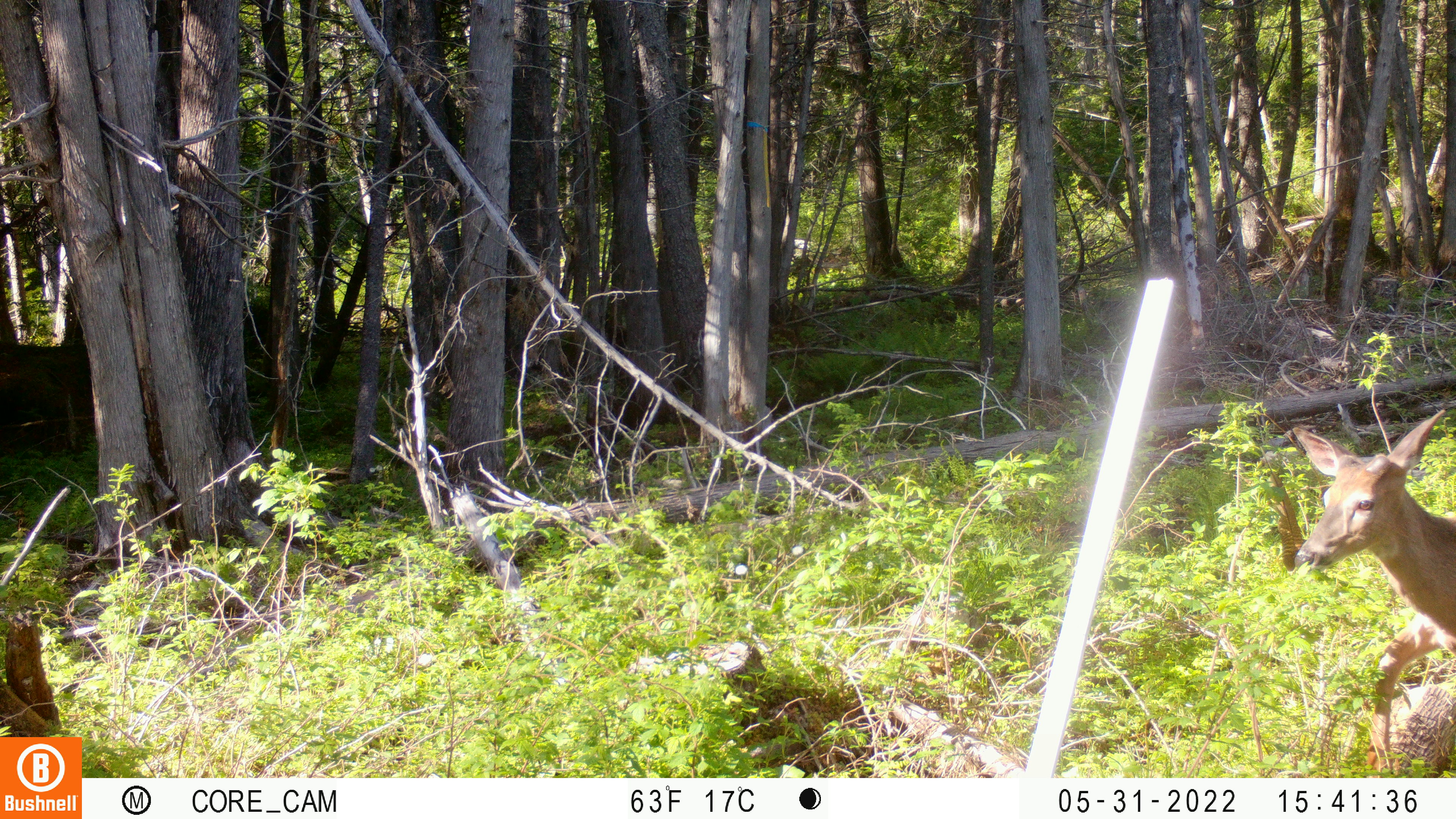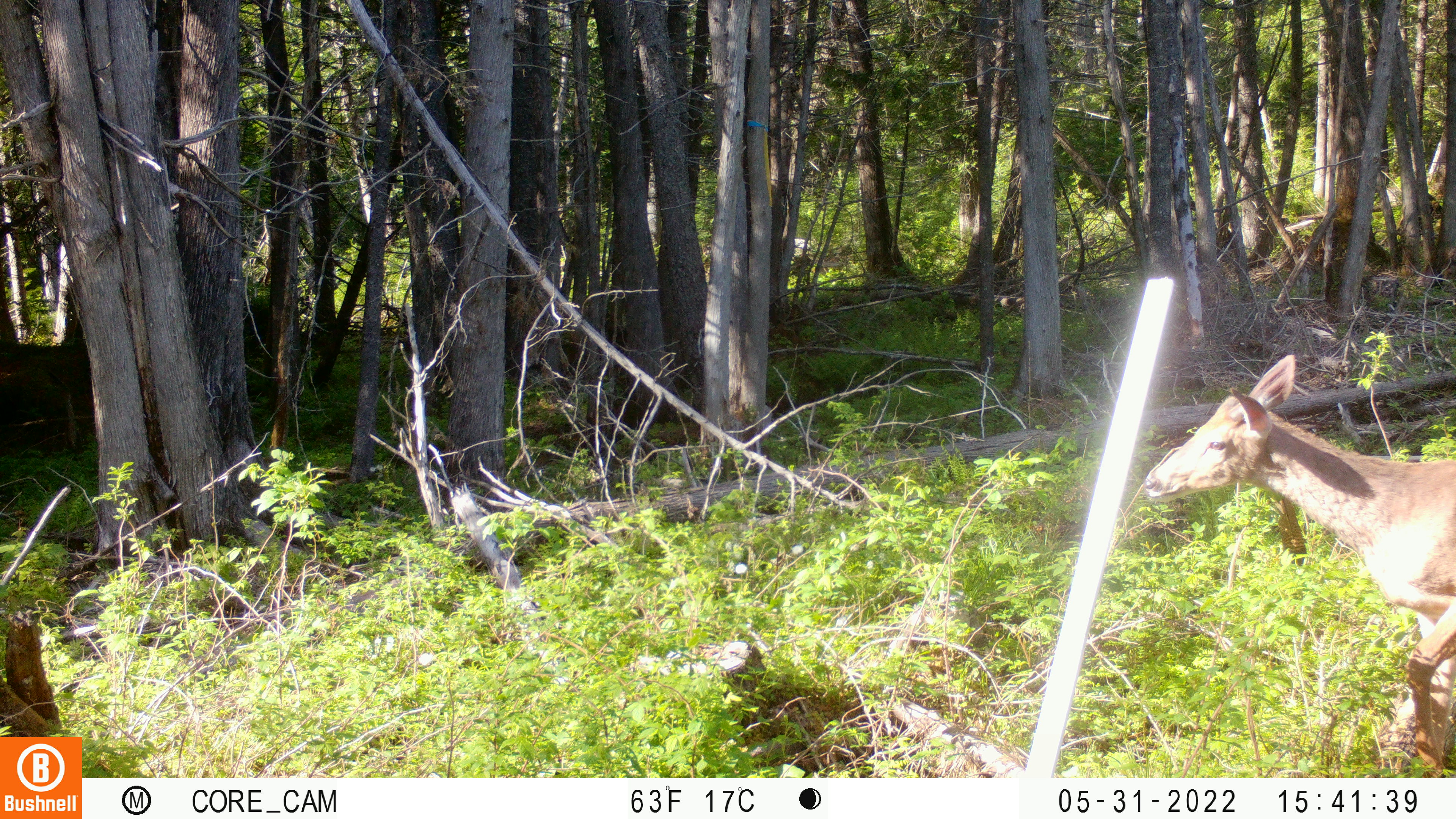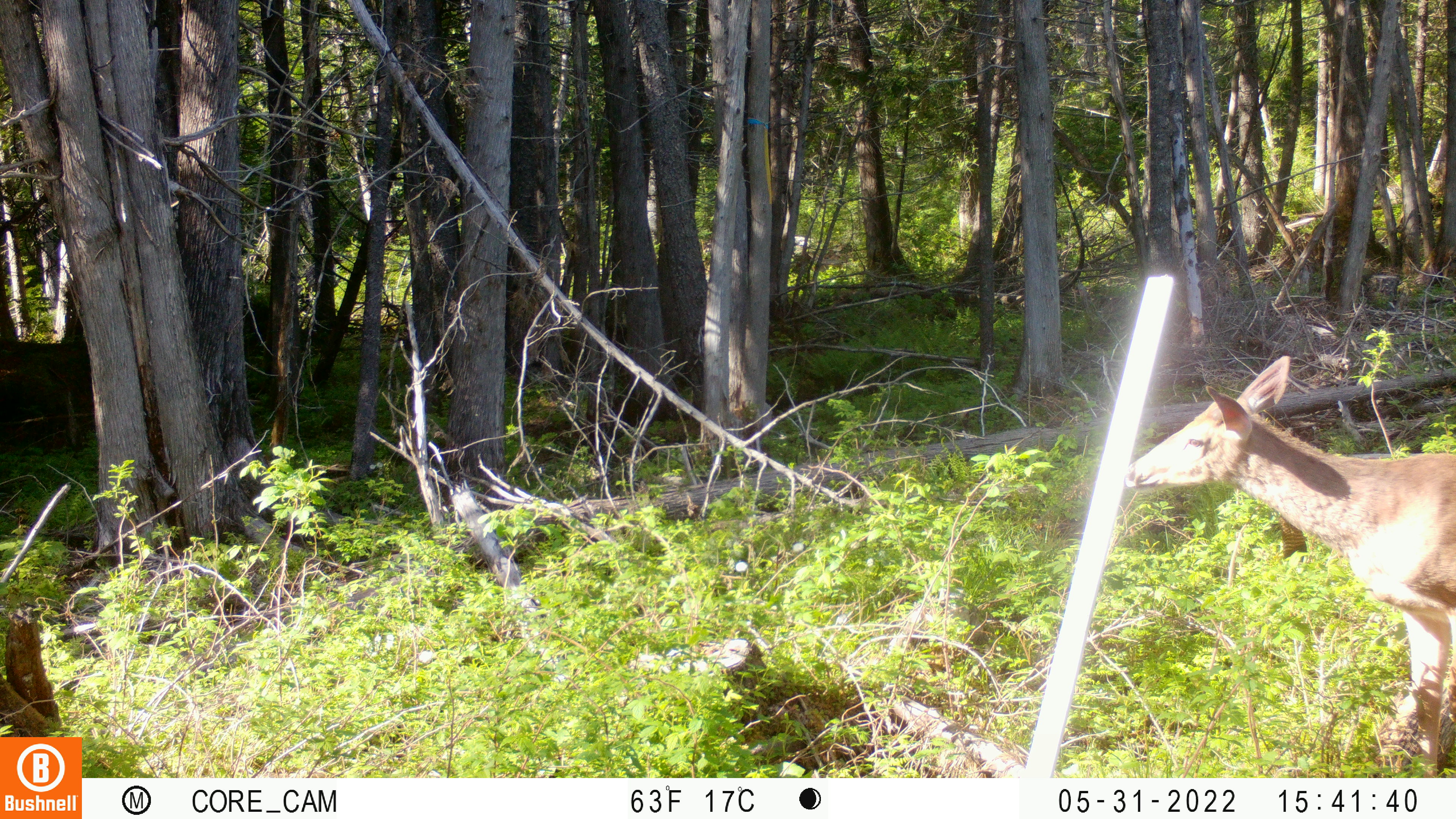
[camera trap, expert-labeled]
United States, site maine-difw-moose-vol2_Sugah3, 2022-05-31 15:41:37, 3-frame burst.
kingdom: Animalia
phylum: Chordata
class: Mammalia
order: Artiodactyla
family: Cervidae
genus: Odocoileus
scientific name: Odocoileus virginianus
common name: white-tailed deer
White-tailed deer (Odocoileus virginianus).